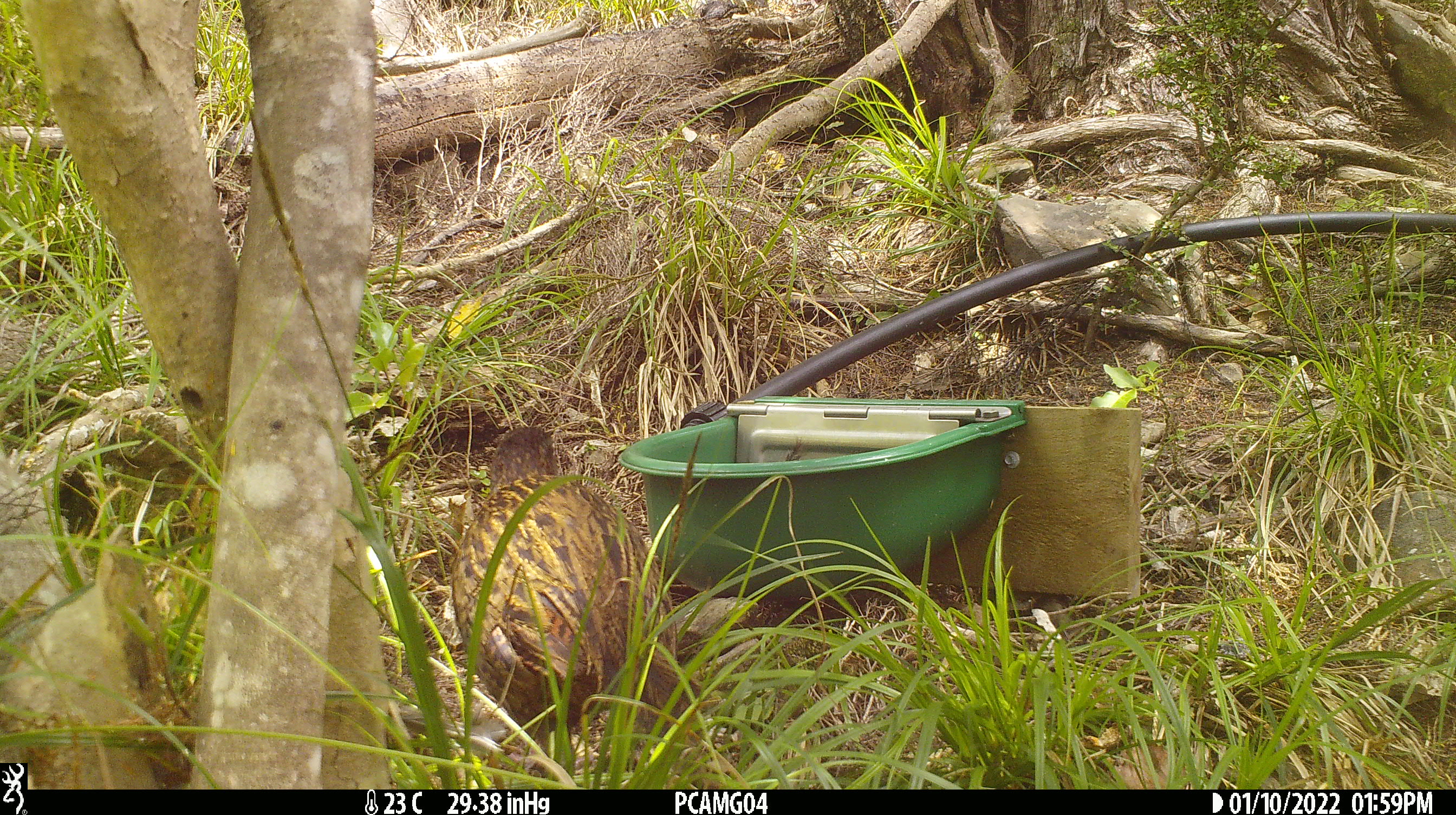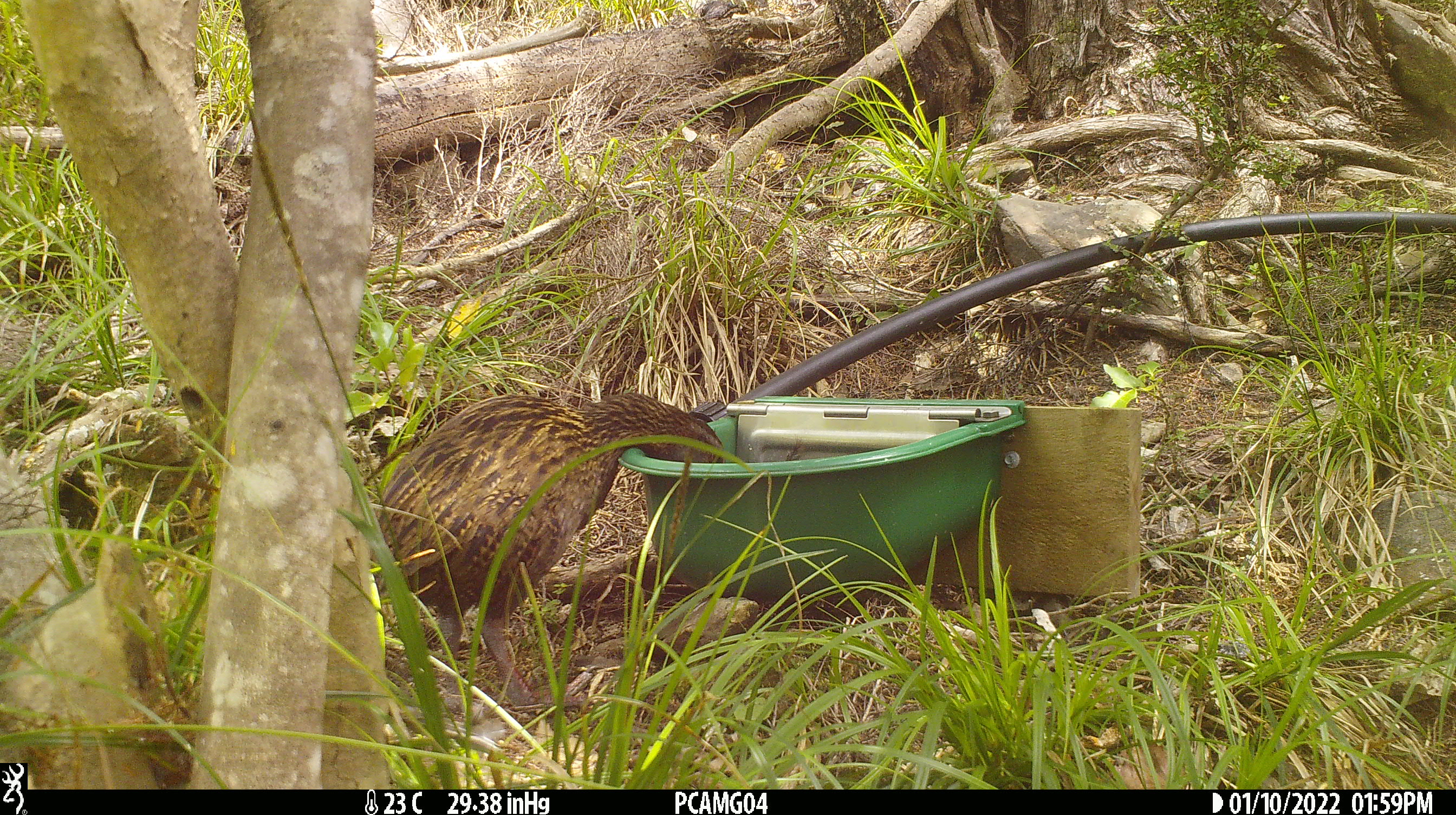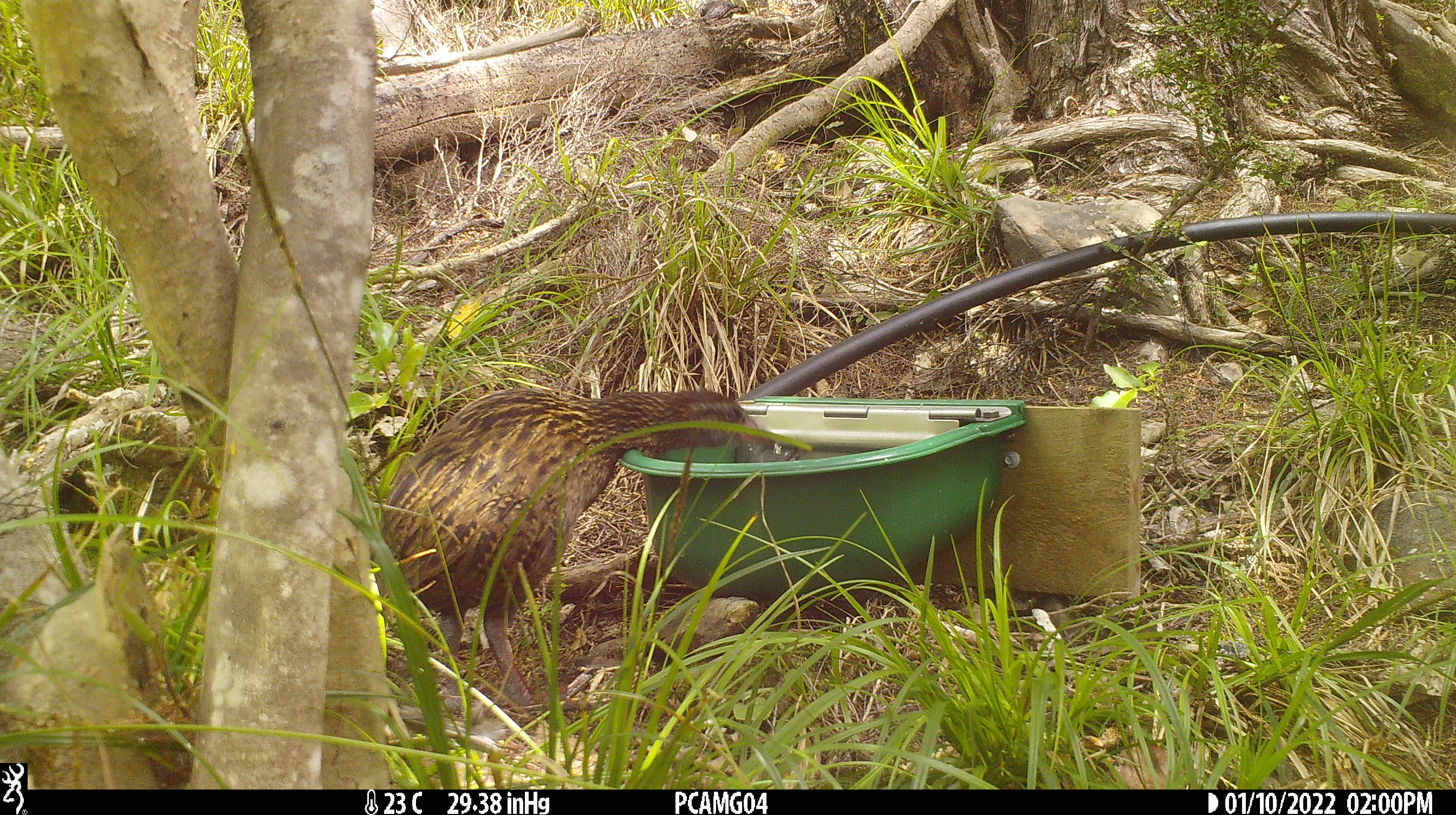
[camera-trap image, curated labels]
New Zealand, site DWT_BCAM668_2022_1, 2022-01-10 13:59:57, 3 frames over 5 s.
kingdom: Animalia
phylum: Chordata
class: Aves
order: Gruiformes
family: Rallidae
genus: Gallirallus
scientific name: Gallirallus australis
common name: weka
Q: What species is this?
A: Weka (Gallirallus australis).